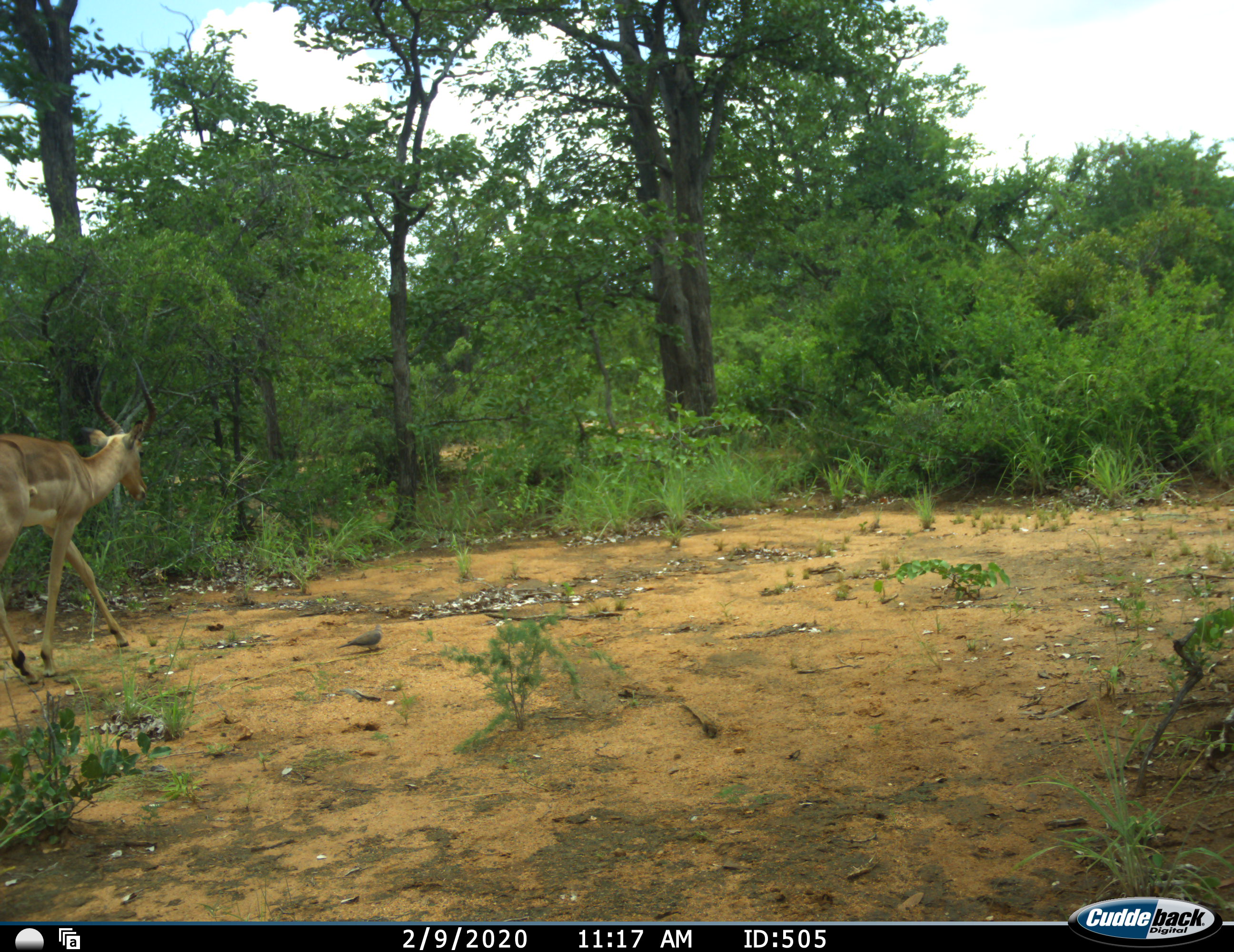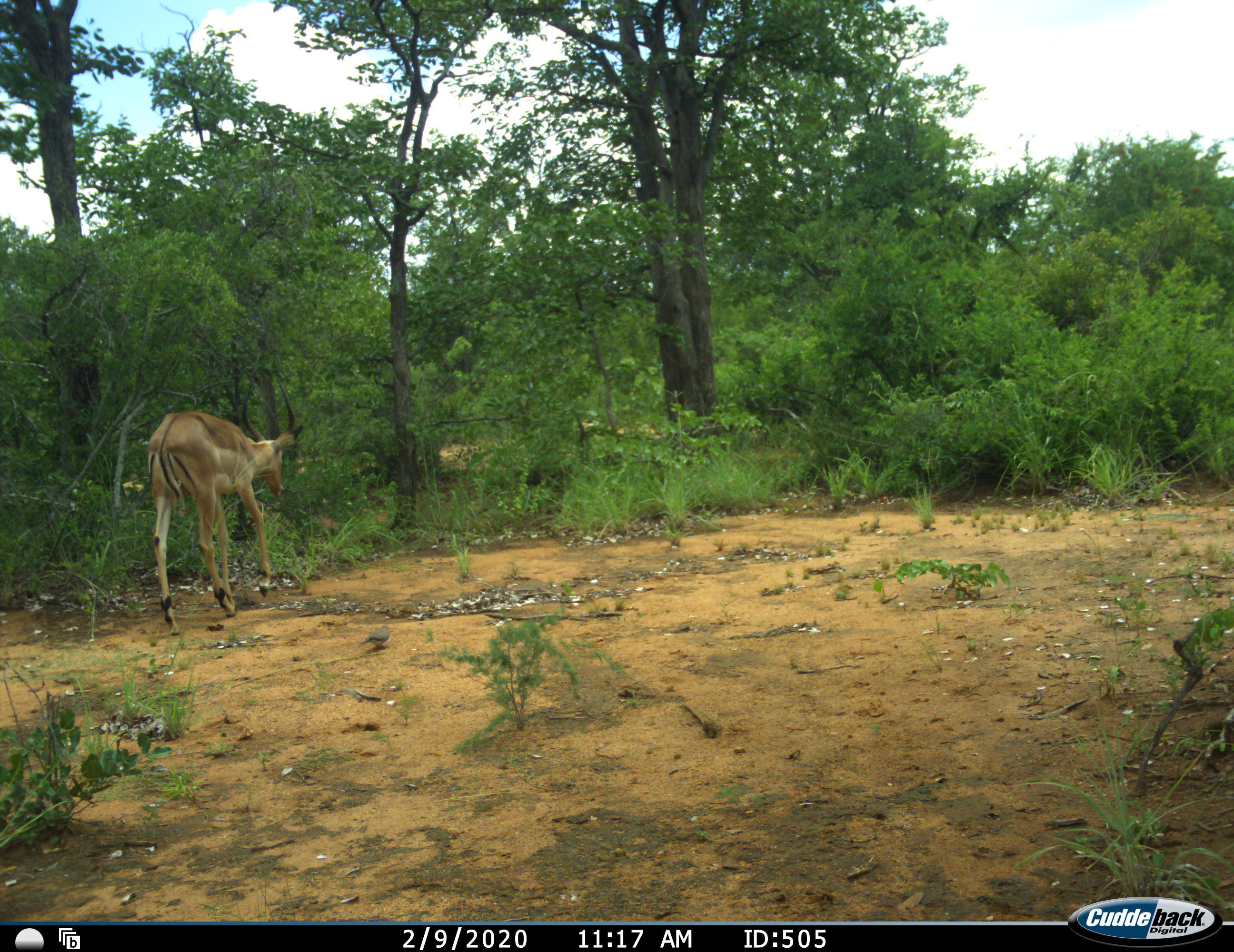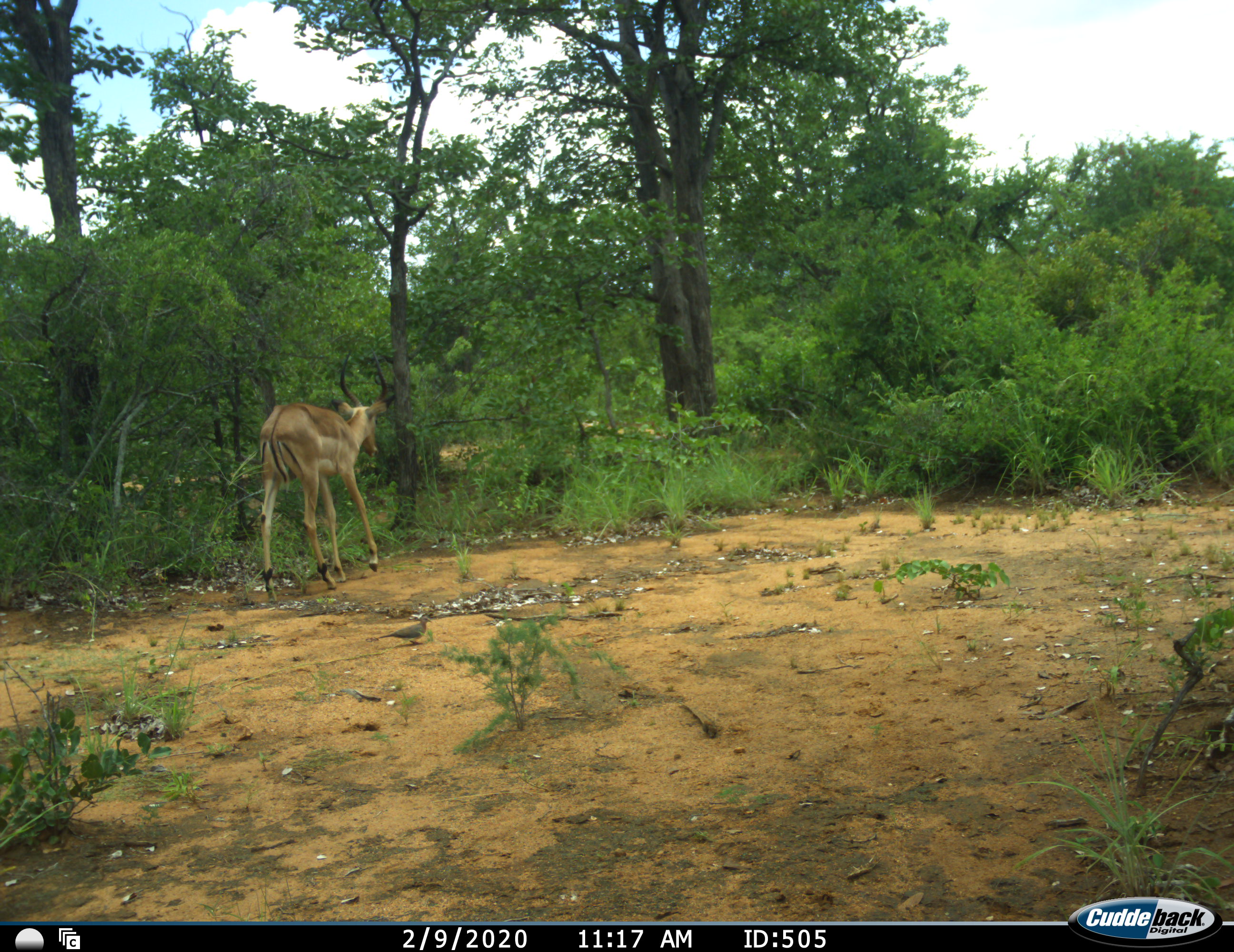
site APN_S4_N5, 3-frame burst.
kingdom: Animalia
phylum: Chordata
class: Mammalia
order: Artiodactyla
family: Bovidae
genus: Aepyceros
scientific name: Aepyceros melampus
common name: impala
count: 1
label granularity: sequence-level